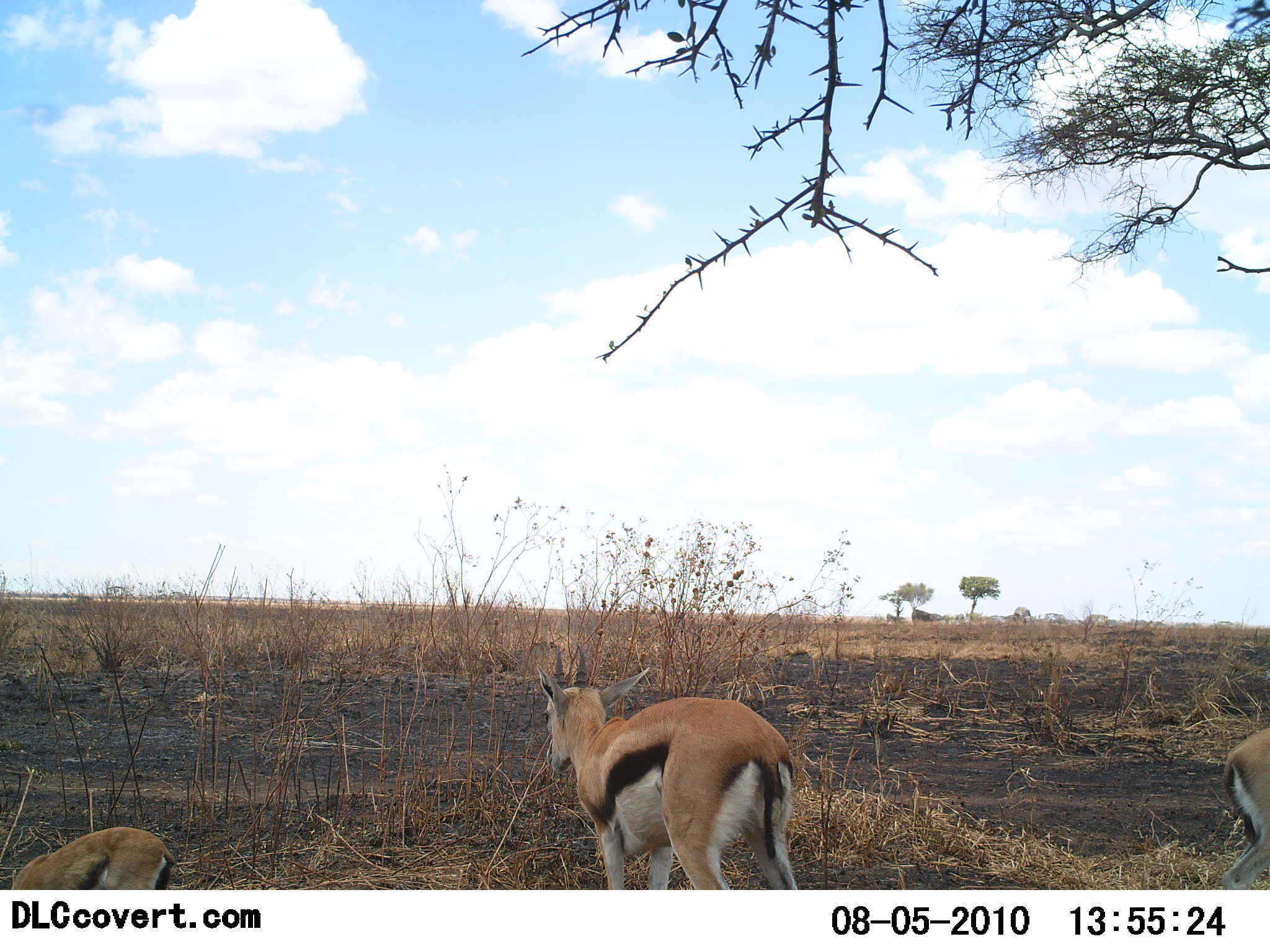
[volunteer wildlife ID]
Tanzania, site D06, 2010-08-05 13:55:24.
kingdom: Animalia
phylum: Chordata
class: Mammalia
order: Artiodactyla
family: Bovidae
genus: Eudorcas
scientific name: Eudorcas thomsonii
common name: thomson's gazelle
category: gazellethomsons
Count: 3.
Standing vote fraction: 95%.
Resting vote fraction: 21%.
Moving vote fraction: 0%.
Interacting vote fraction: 0%.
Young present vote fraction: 11%.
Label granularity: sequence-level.